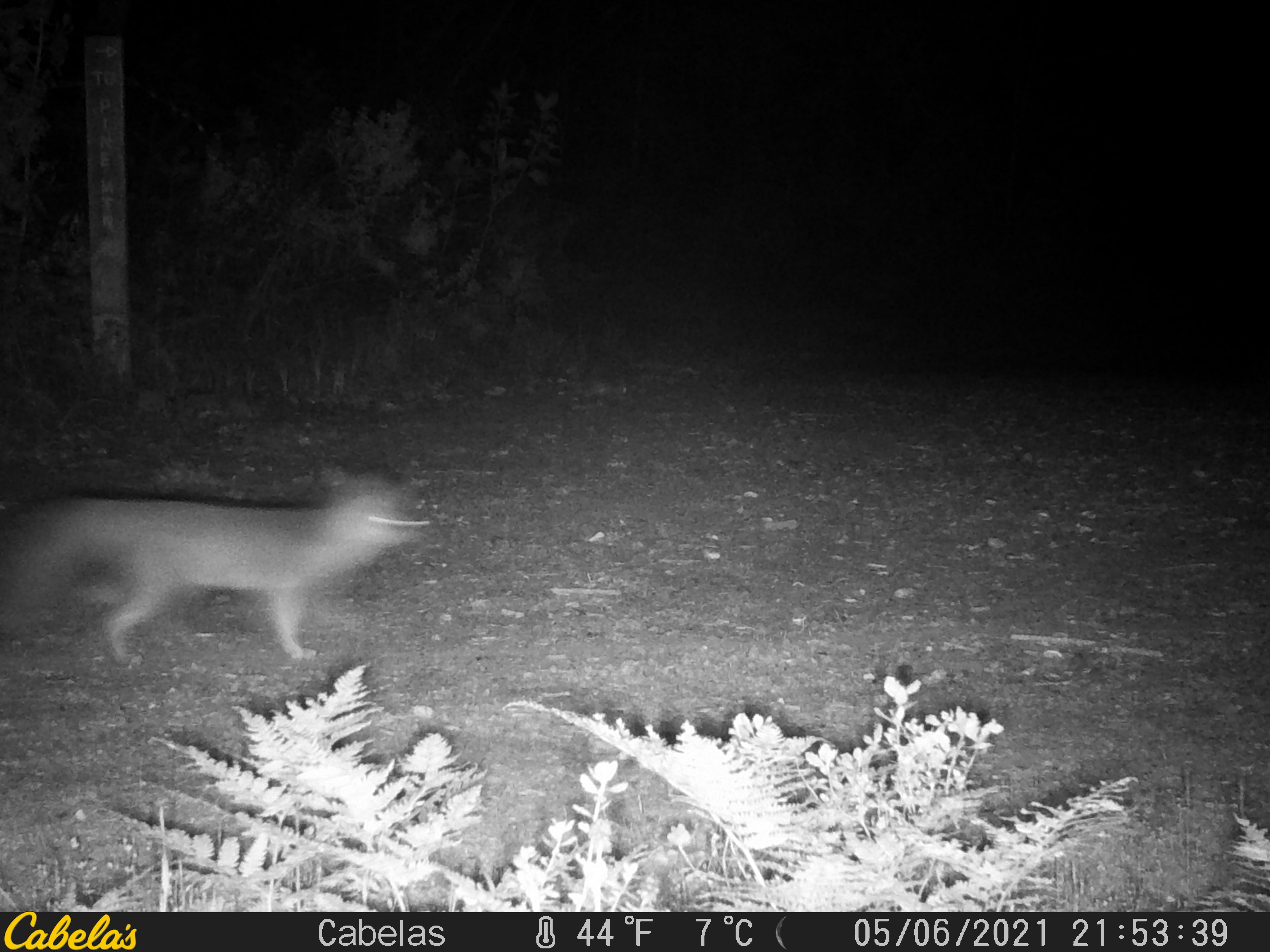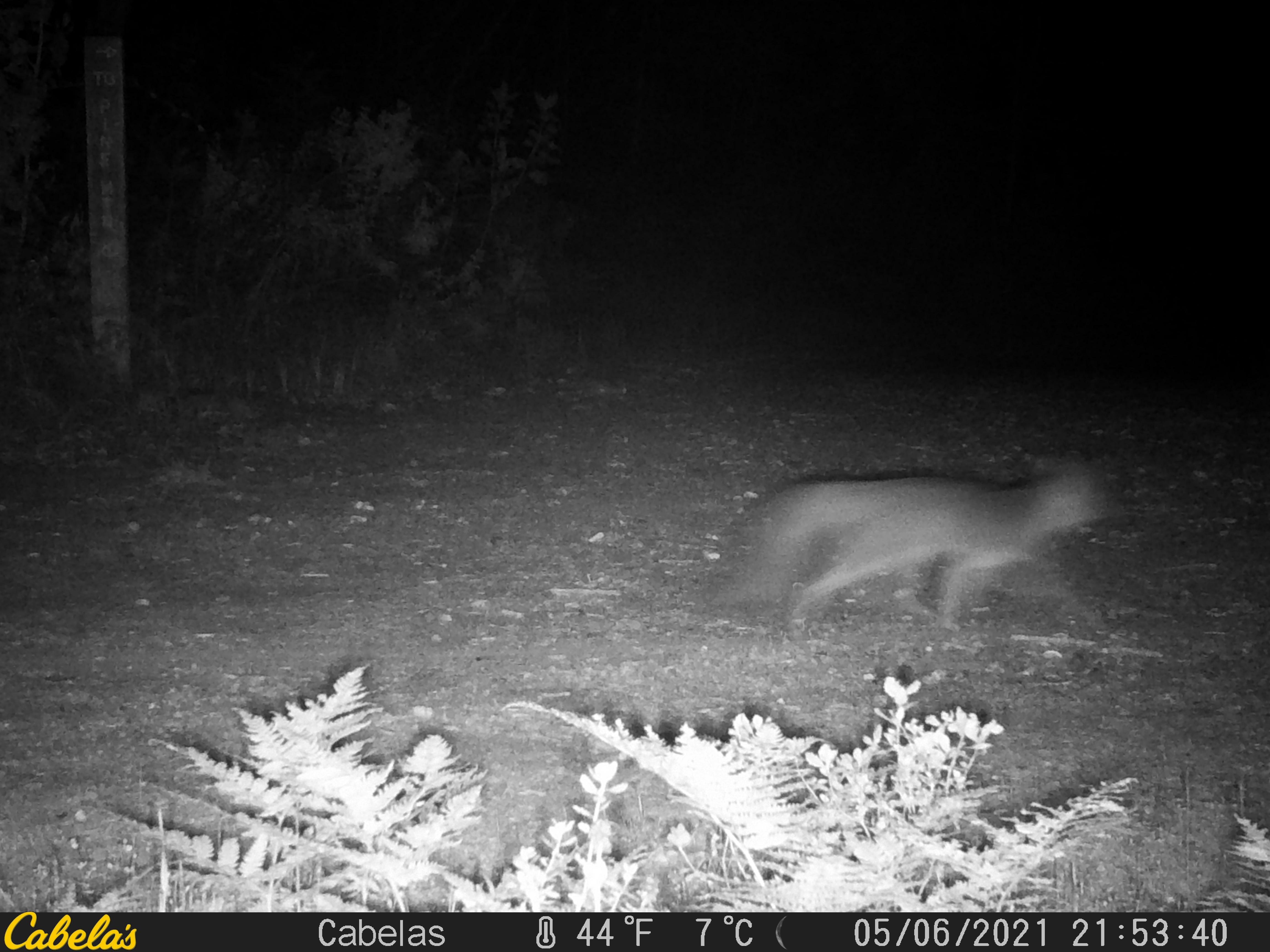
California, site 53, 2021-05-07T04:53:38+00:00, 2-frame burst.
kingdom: Animalia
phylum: Chordata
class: Mammalia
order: Carnivora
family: Canidae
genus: Canis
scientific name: Canis latrans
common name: coyote